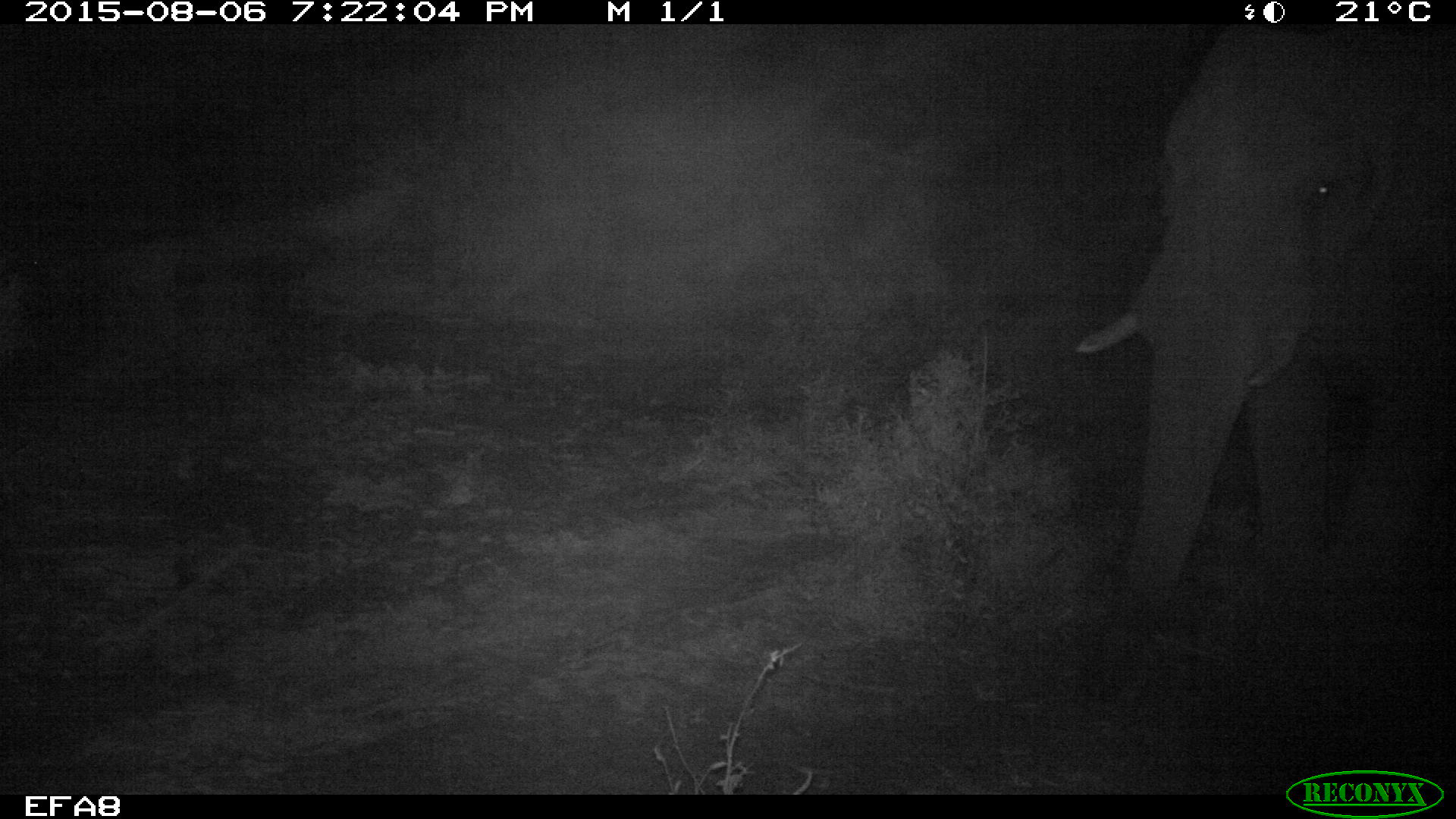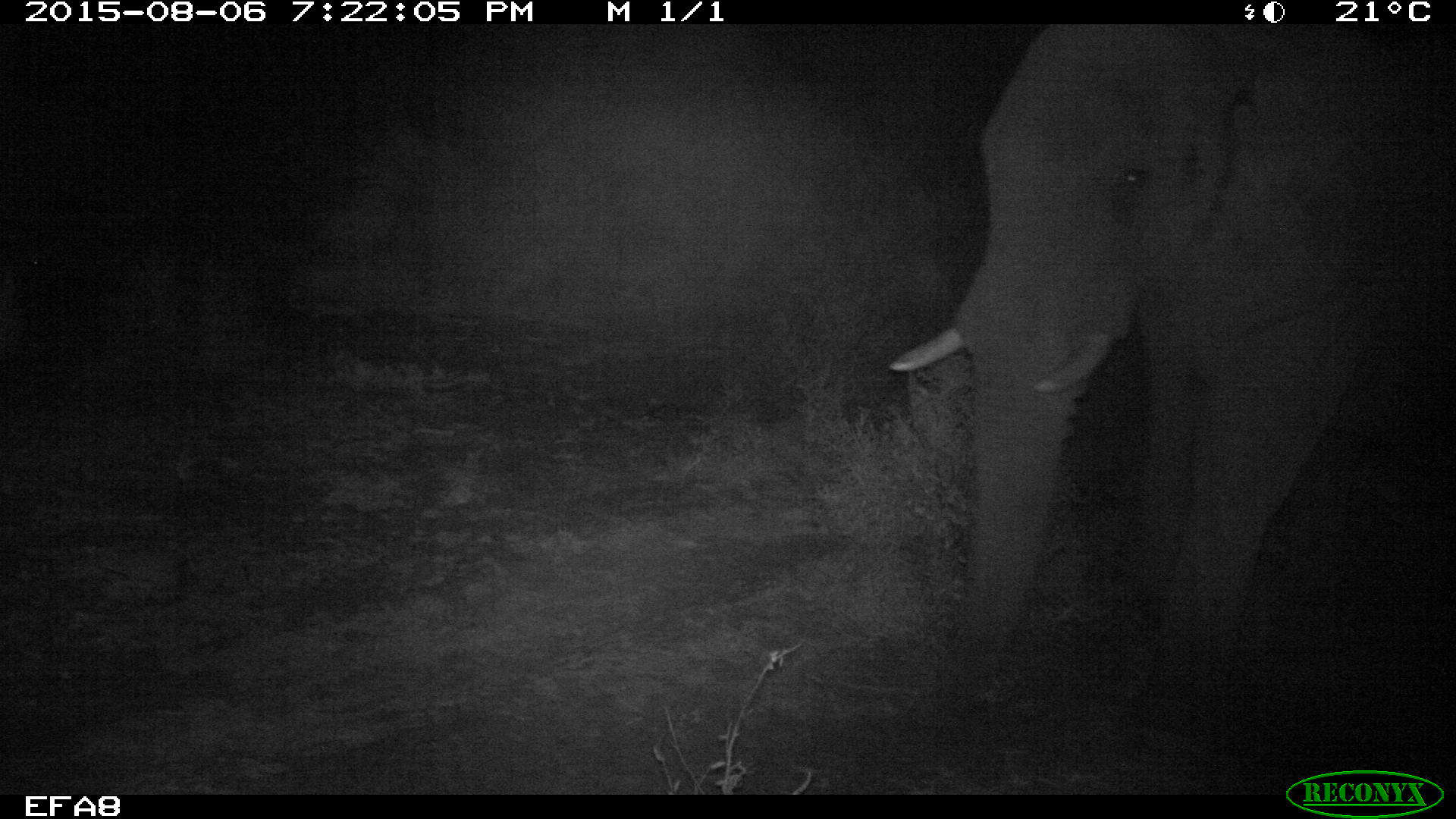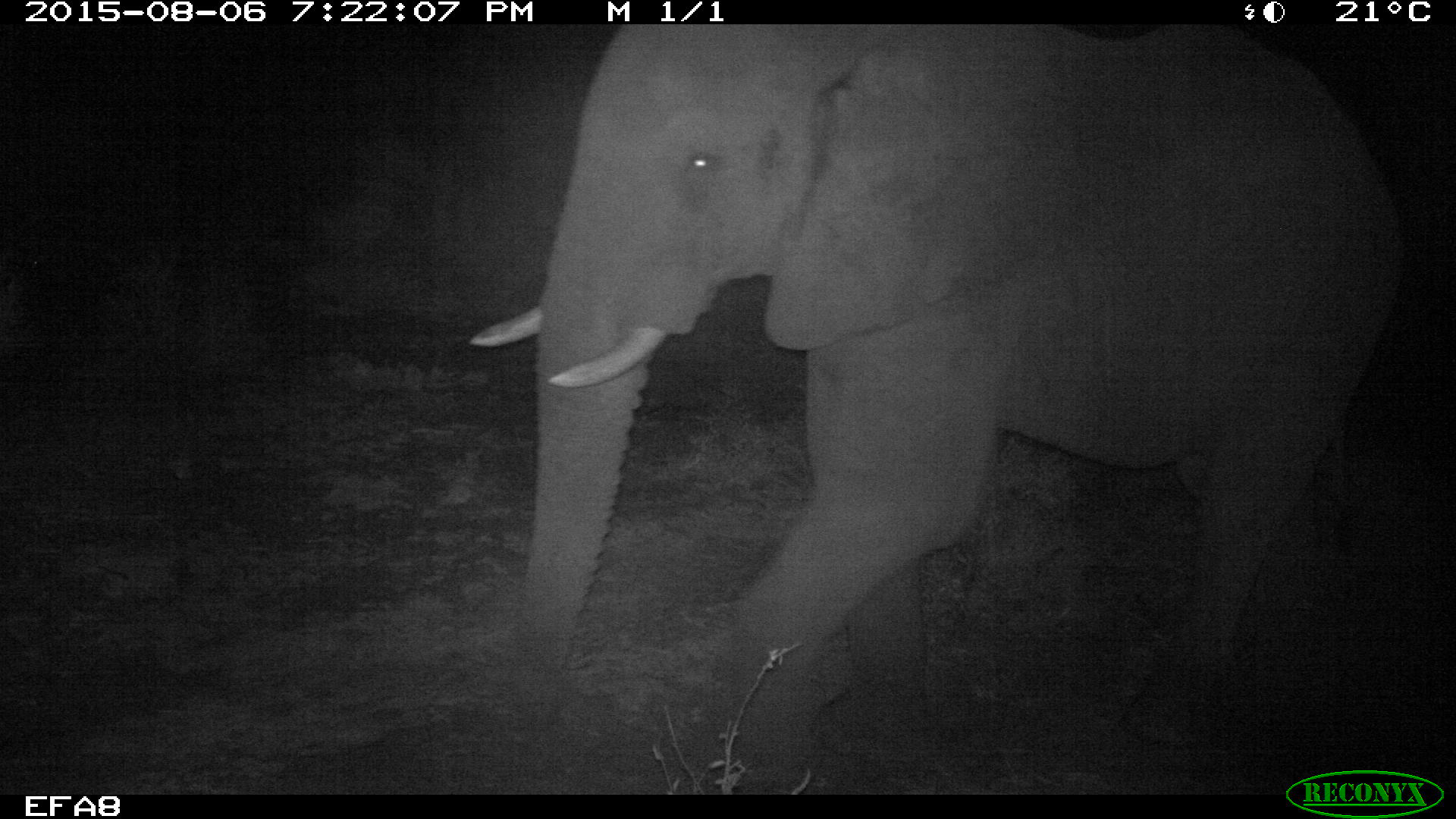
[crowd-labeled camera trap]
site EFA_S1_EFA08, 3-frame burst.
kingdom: Animalia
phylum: Chordata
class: Mammalia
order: Proboscidea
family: Elephantidae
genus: Loxodonta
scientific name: Loxodonta africana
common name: african bush elephant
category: elephant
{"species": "elephant (african bush elephant) (Loxodonta africana)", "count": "1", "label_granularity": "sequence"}